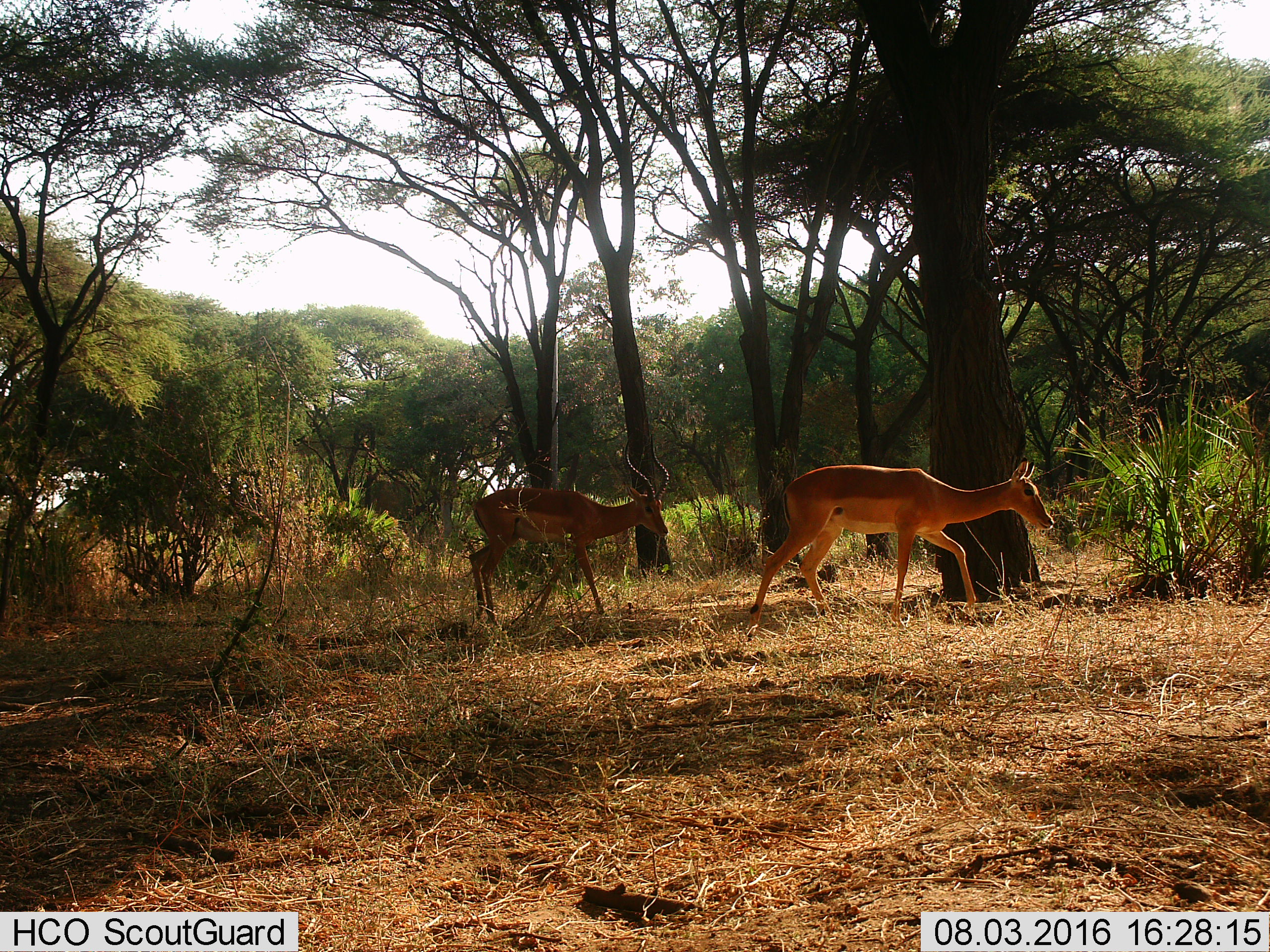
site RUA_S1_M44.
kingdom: Animalia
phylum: Chordata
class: Mammalia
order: Artiodactyla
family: Bovidae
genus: Aepyceros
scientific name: Aepyceros melampus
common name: impala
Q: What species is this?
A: Impala (Aepyceros melampus).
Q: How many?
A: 2.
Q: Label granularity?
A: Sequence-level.